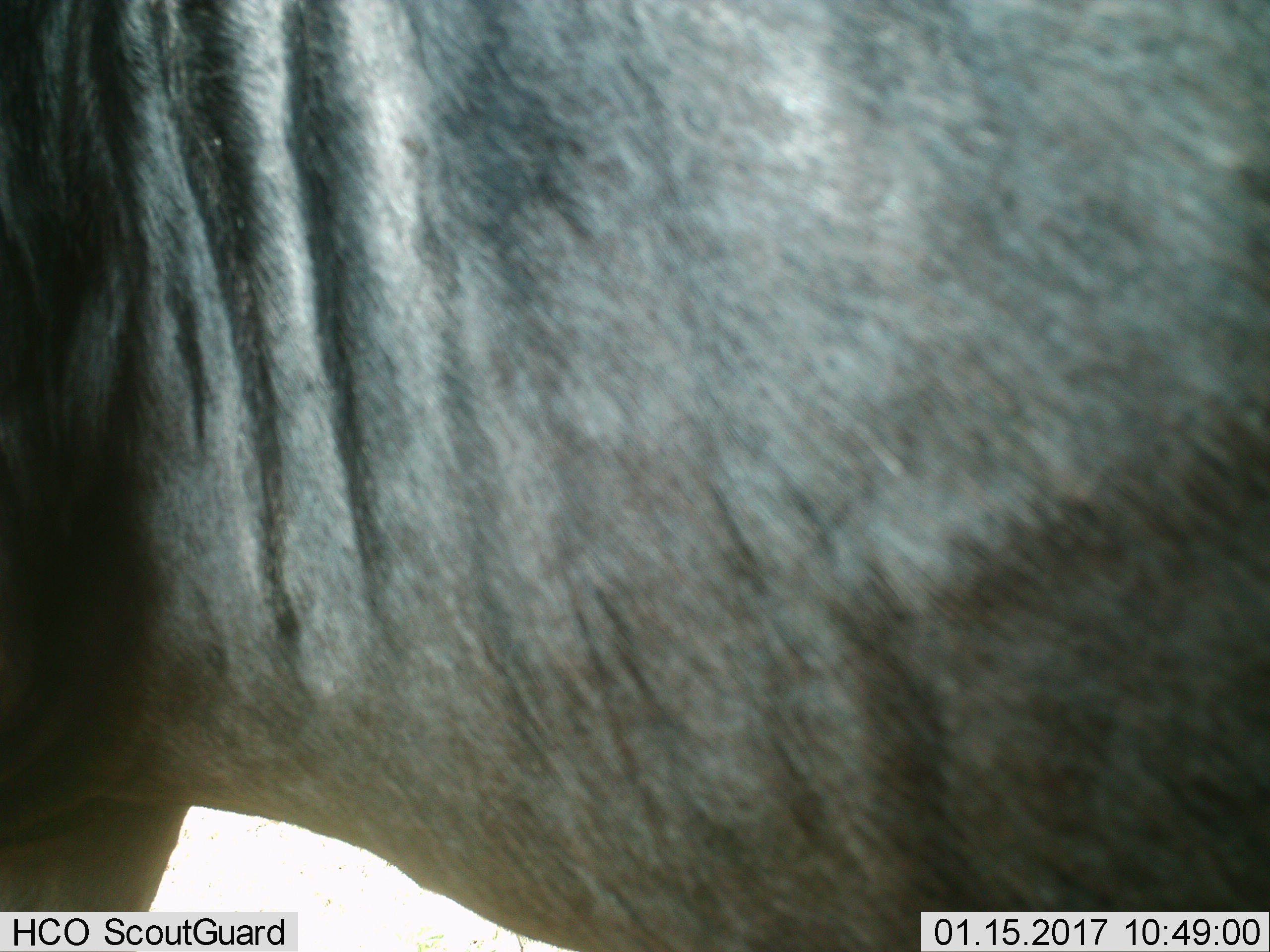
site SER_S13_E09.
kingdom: Animalia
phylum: Chordata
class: Mammalia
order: Artiodactyla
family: Bovidae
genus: Connochaetes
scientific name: Connochaetes taurinus taurinus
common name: blue wildebeest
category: wildebeestblue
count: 1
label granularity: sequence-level